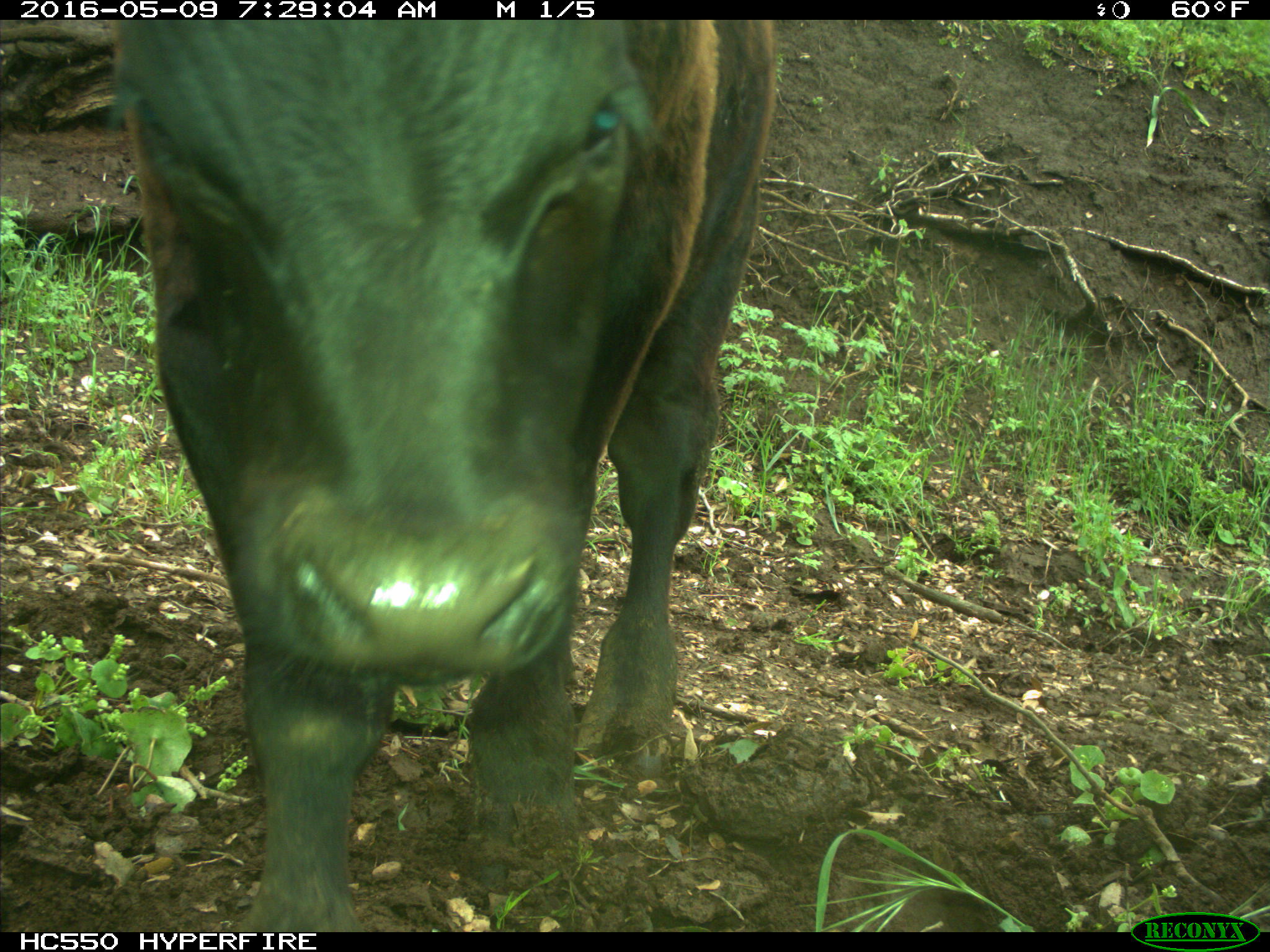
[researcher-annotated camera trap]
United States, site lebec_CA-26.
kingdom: Animalia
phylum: Chordata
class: Mammalia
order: Artiodactyla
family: Bovidae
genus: Bos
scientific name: Bos taurus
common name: domestic cow